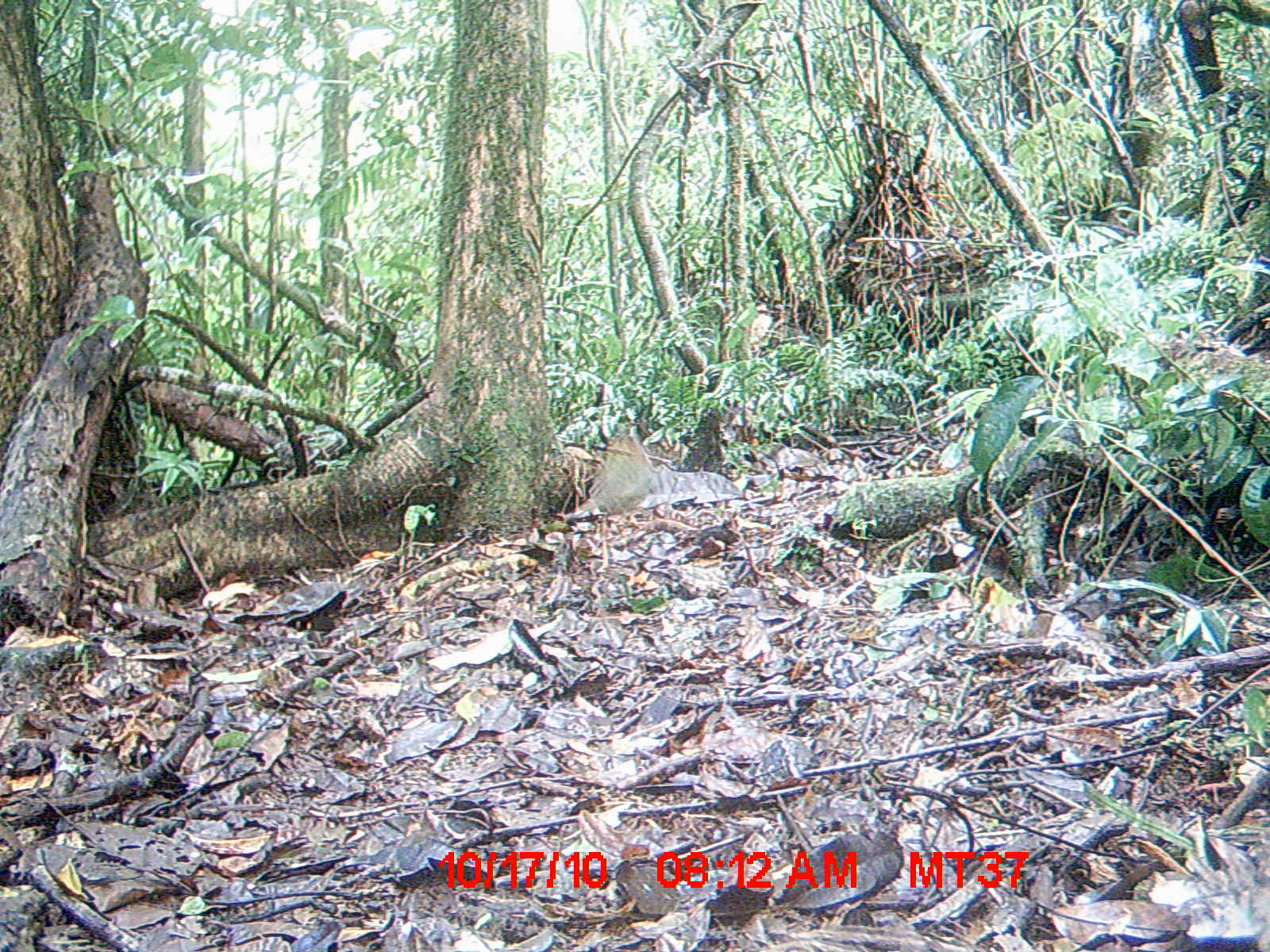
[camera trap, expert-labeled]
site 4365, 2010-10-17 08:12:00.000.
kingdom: Animalia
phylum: Chordata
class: Aves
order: Coraciiformes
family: Brachypteraciidae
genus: Brachypteracias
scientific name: Brachypteracias squamiger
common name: scaly ground-roller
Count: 1.